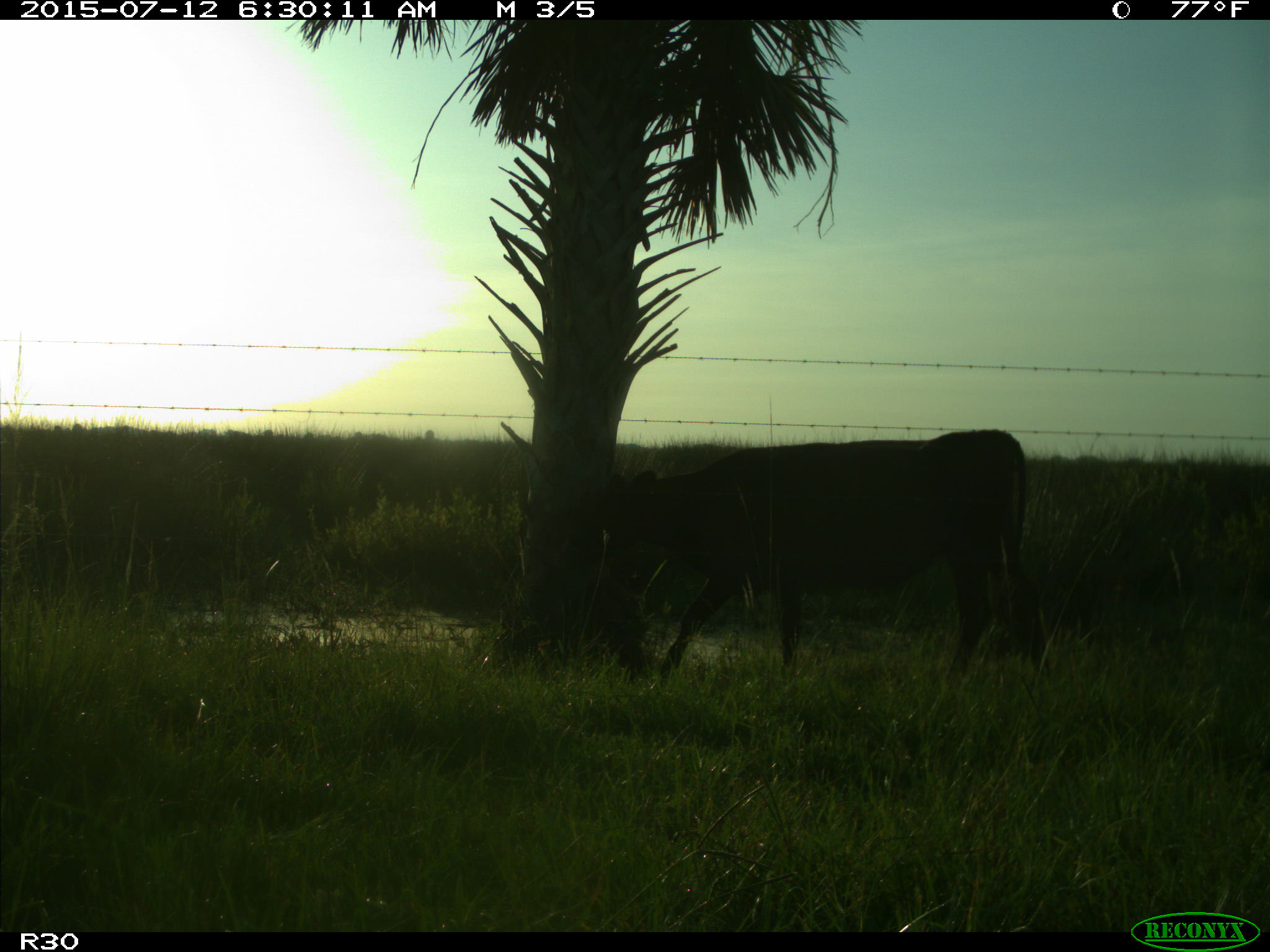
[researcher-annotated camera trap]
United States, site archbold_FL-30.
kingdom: Animalia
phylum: Chordata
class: Mammalia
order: Artiodactyla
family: Bovidae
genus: Bos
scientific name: Bos taurus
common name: domestic cow